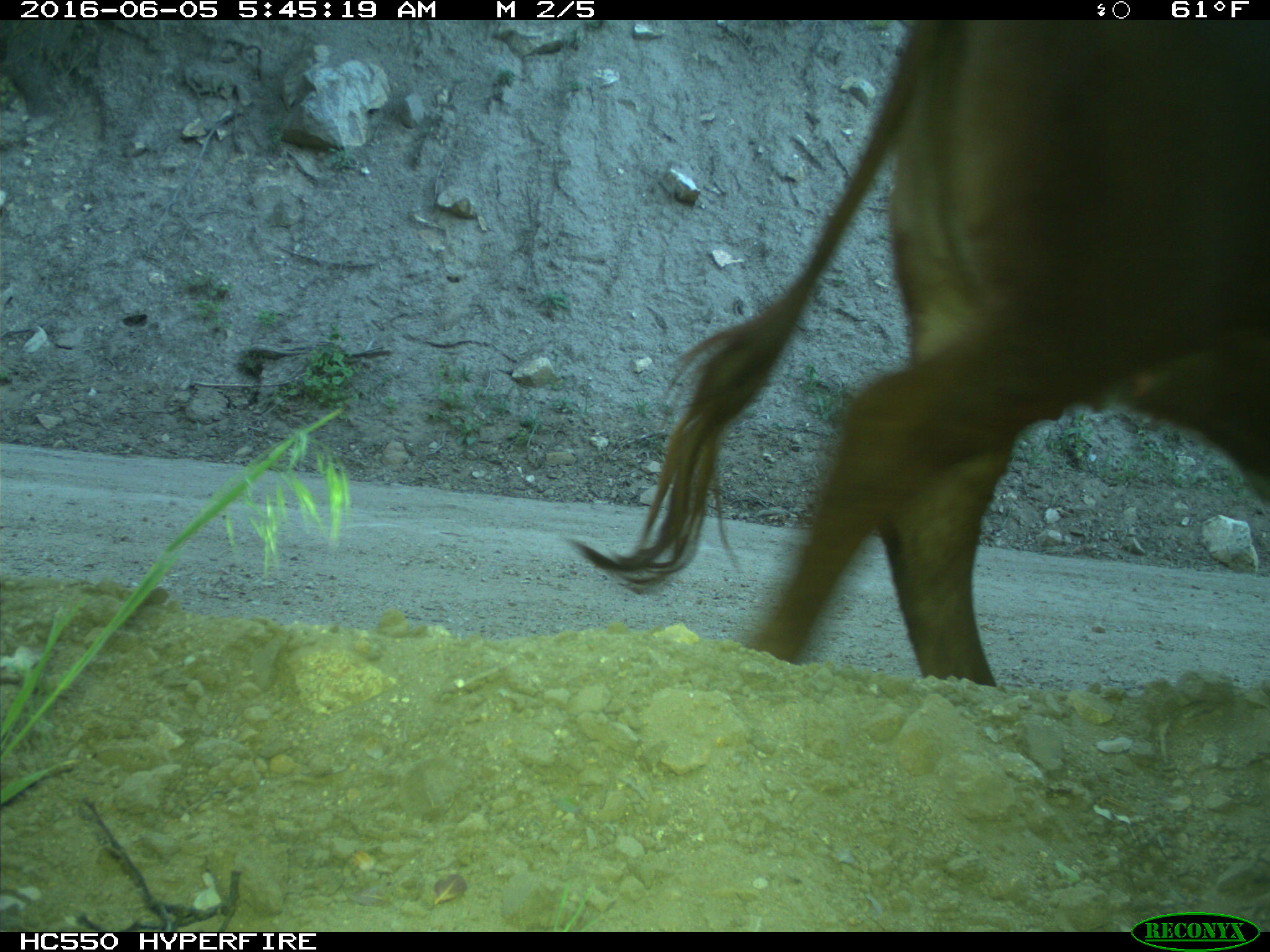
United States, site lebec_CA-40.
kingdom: Animalia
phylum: Chordata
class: Mammalia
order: Artiodactyla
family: Bovidae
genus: Bos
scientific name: Bos taurus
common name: domestic cow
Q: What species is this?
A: Bos taurus (domestic cow).